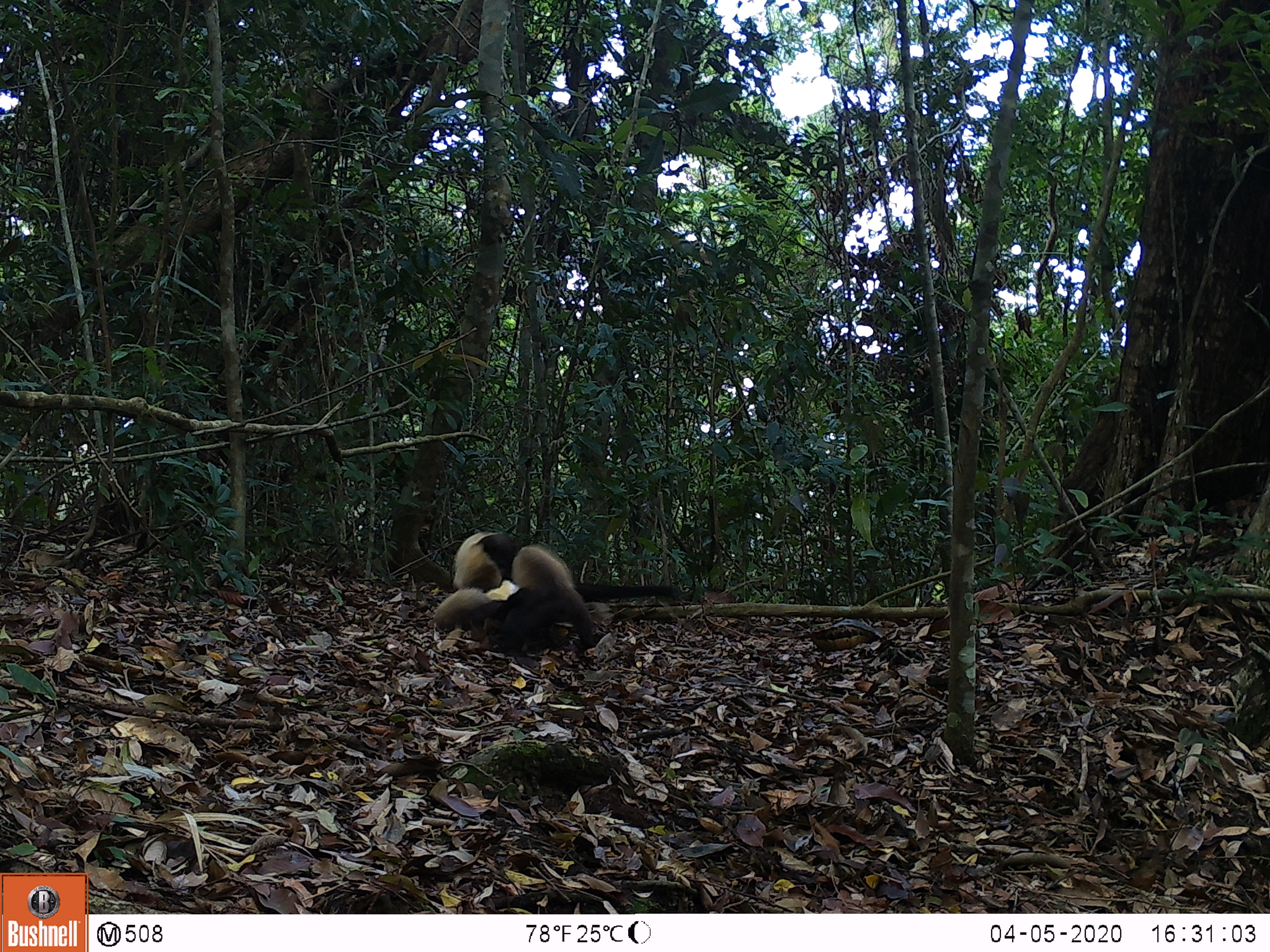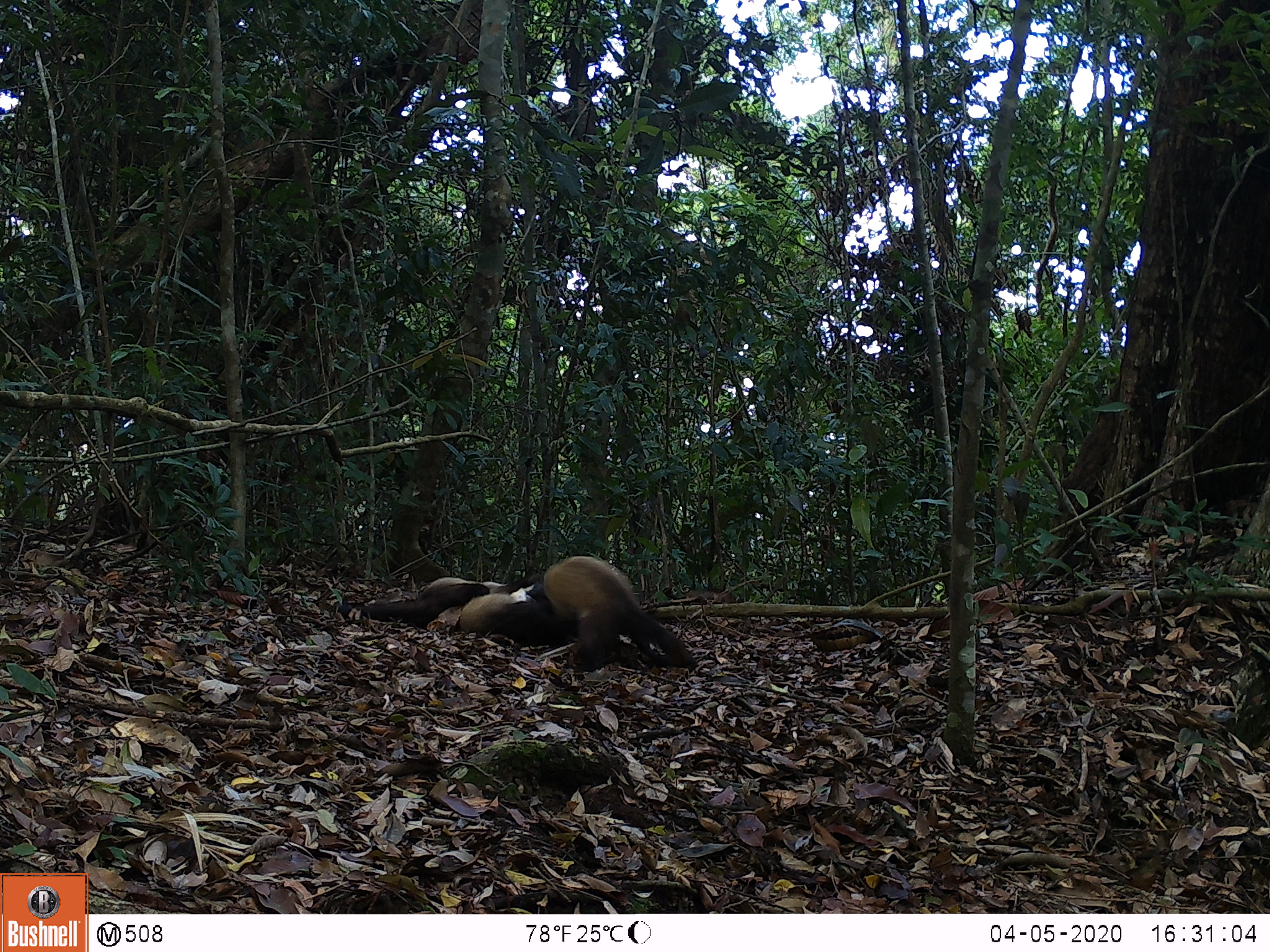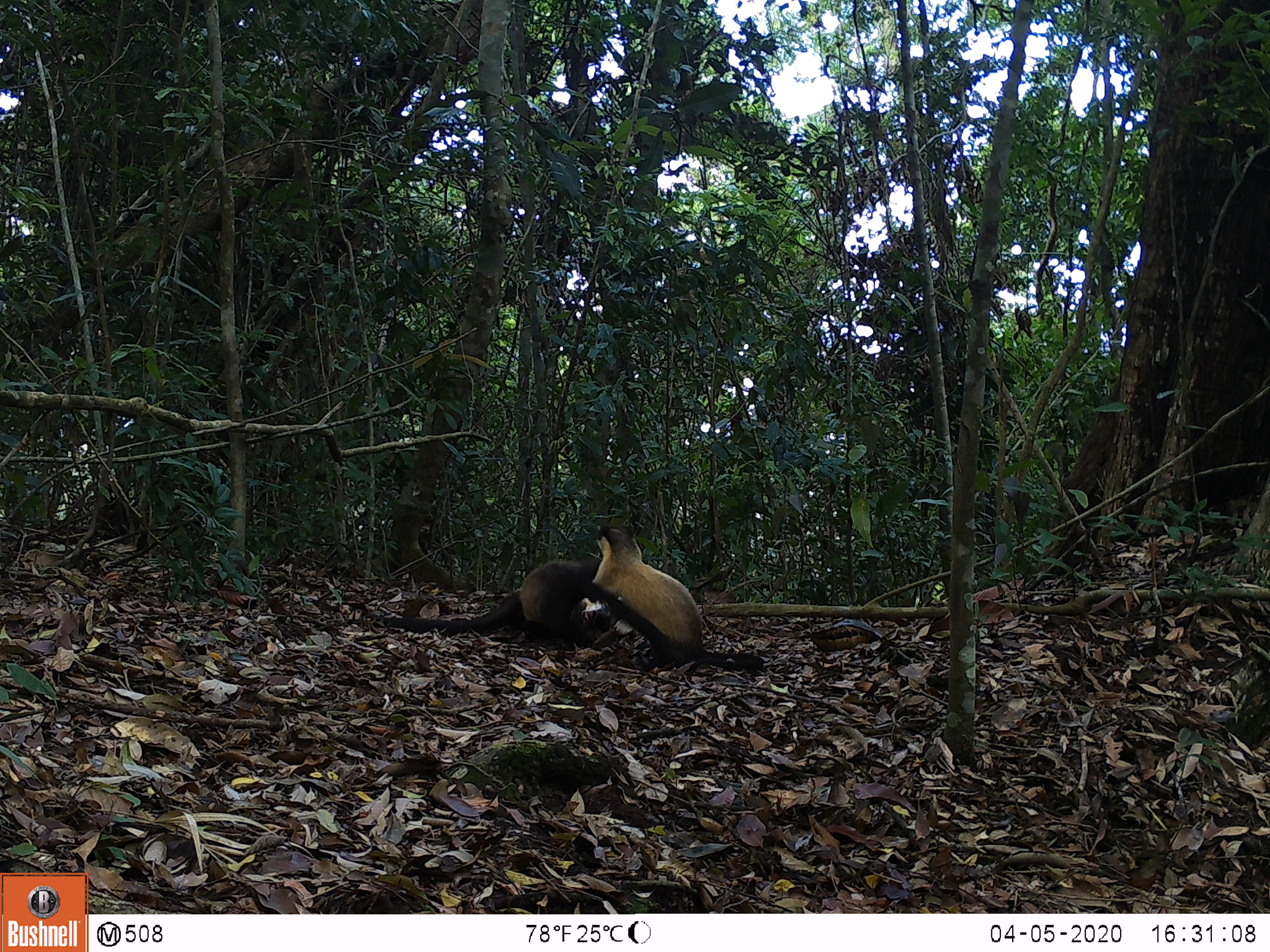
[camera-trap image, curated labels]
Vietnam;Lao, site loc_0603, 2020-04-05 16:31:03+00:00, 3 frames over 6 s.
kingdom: Animalia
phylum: Chordata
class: Mammalia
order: Carnivora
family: Mustelidae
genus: Martes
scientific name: Martes flavigula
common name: yellow-throated marten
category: yellow throated marten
Yellow throated marten (yellow-throated marten) (Martes flavigula). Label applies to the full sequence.